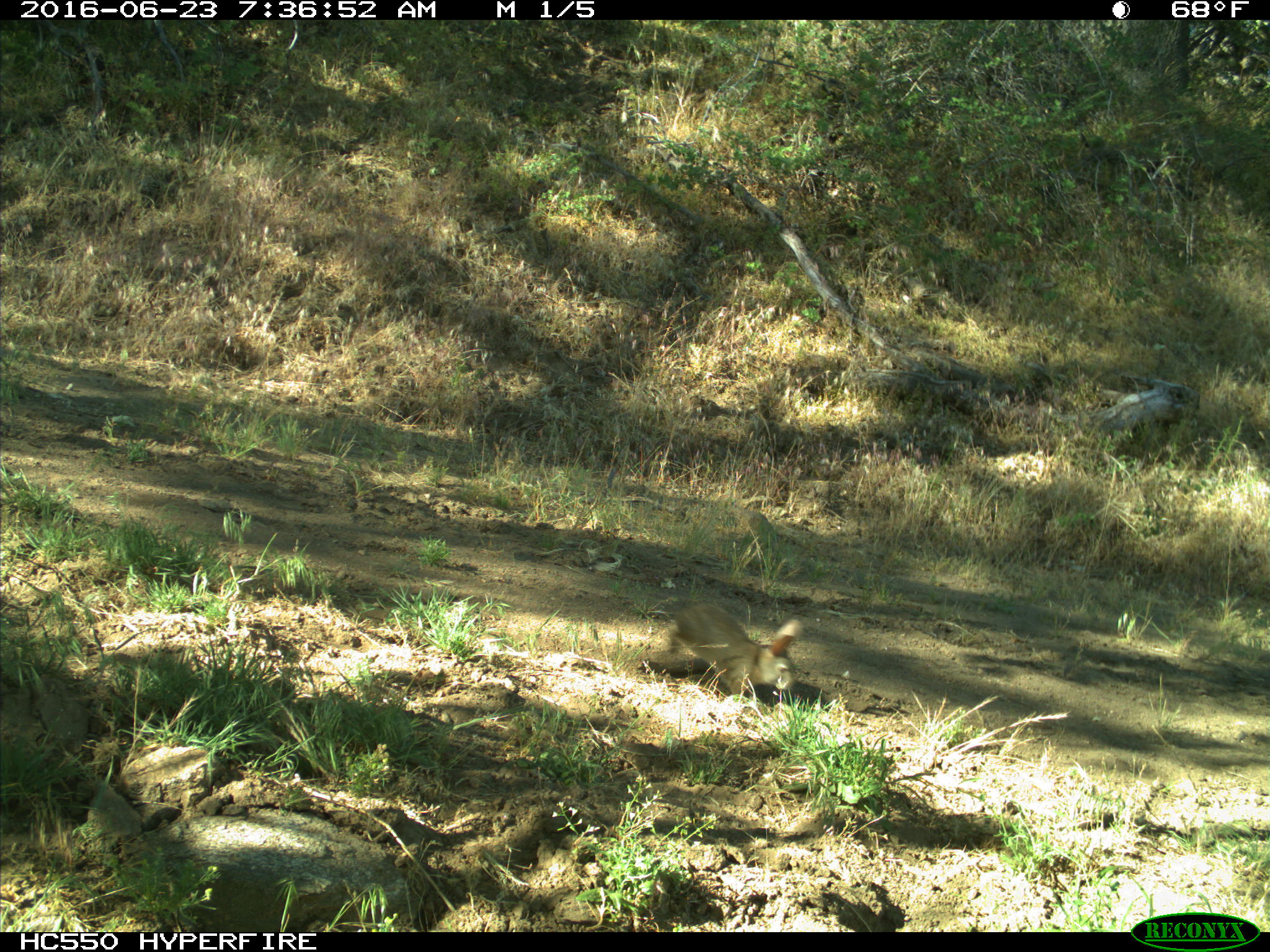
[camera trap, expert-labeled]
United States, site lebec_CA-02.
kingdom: Animalia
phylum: Chordata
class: Mammalia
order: Lagomorpha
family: Leporidae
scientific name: Leporidae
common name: rabbits and hares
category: unidentified rabbit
Unidentified rabbit (rabbits and hares) (Leporidae).